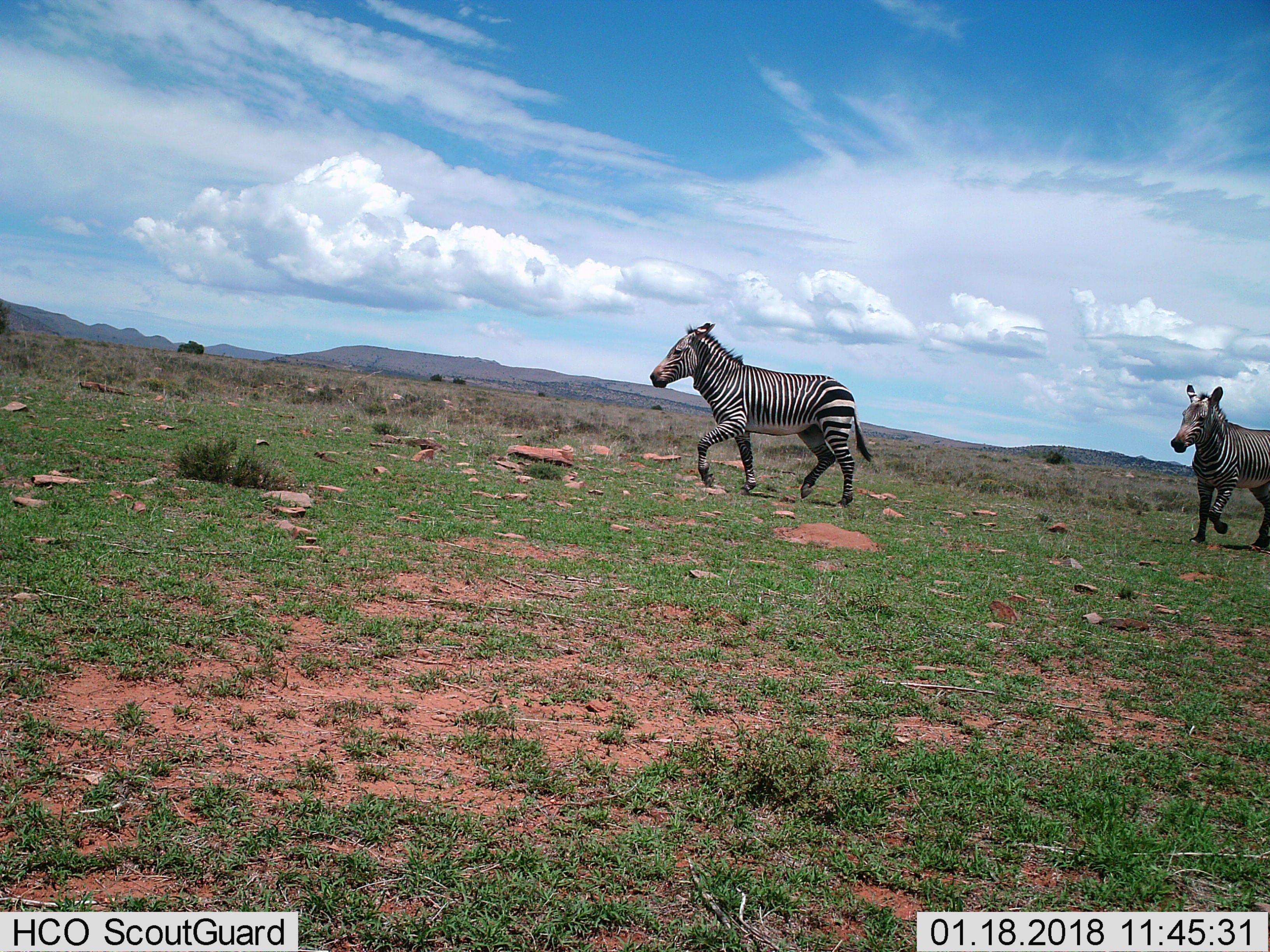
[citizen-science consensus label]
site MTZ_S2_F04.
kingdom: Animalia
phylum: Chordata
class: Mammalia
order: Perissodactyla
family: Equidae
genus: Equus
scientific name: Equus zebra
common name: mountain zebra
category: zebramountain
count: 2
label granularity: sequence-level